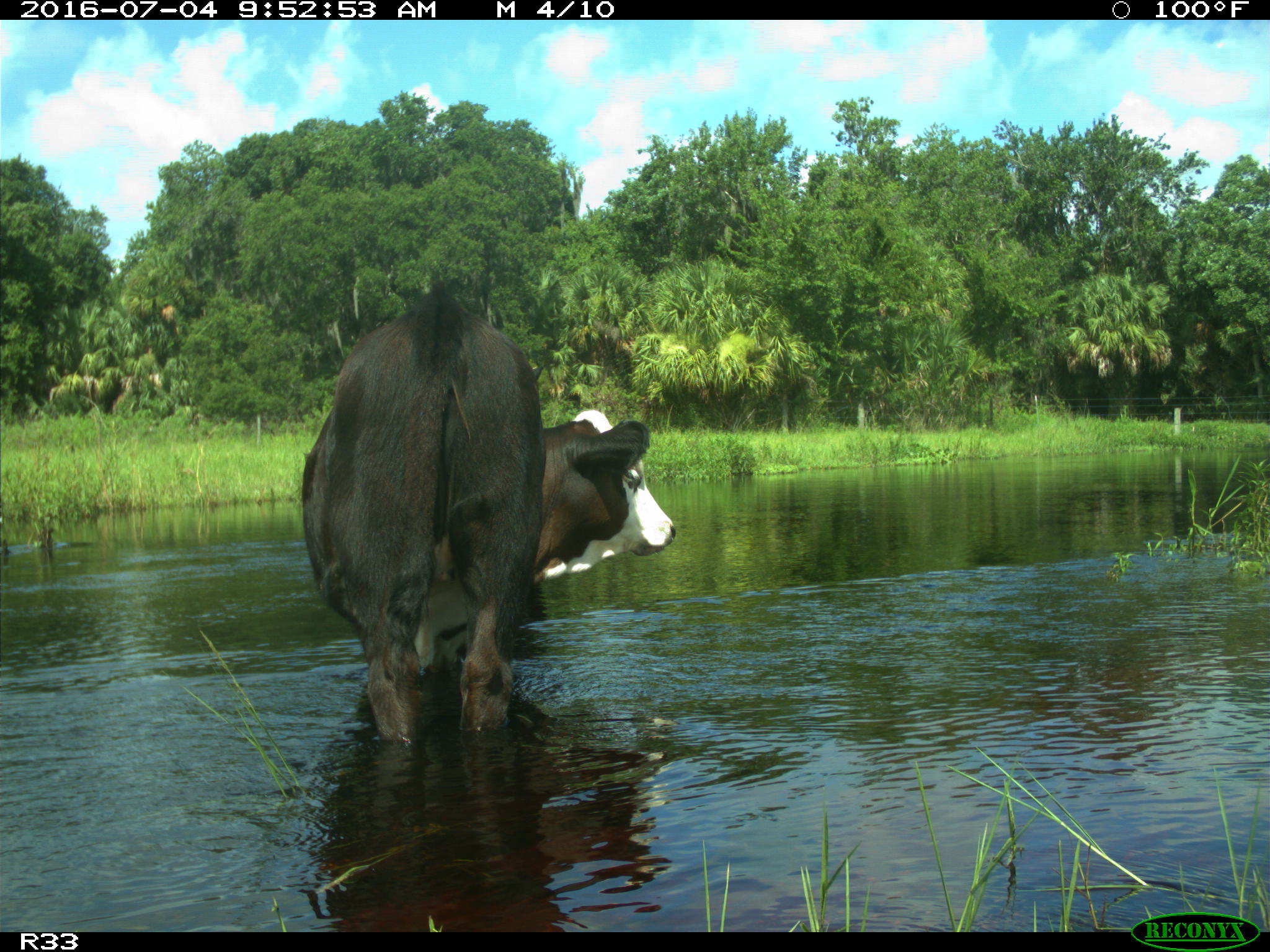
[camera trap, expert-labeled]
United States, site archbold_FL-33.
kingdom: Animalia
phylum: Chordata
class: Mammalia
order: Artiodactyla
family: Bovidae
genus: Bos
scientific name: Bos taurus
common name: domestic cow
Bos taurus (domestic cow).